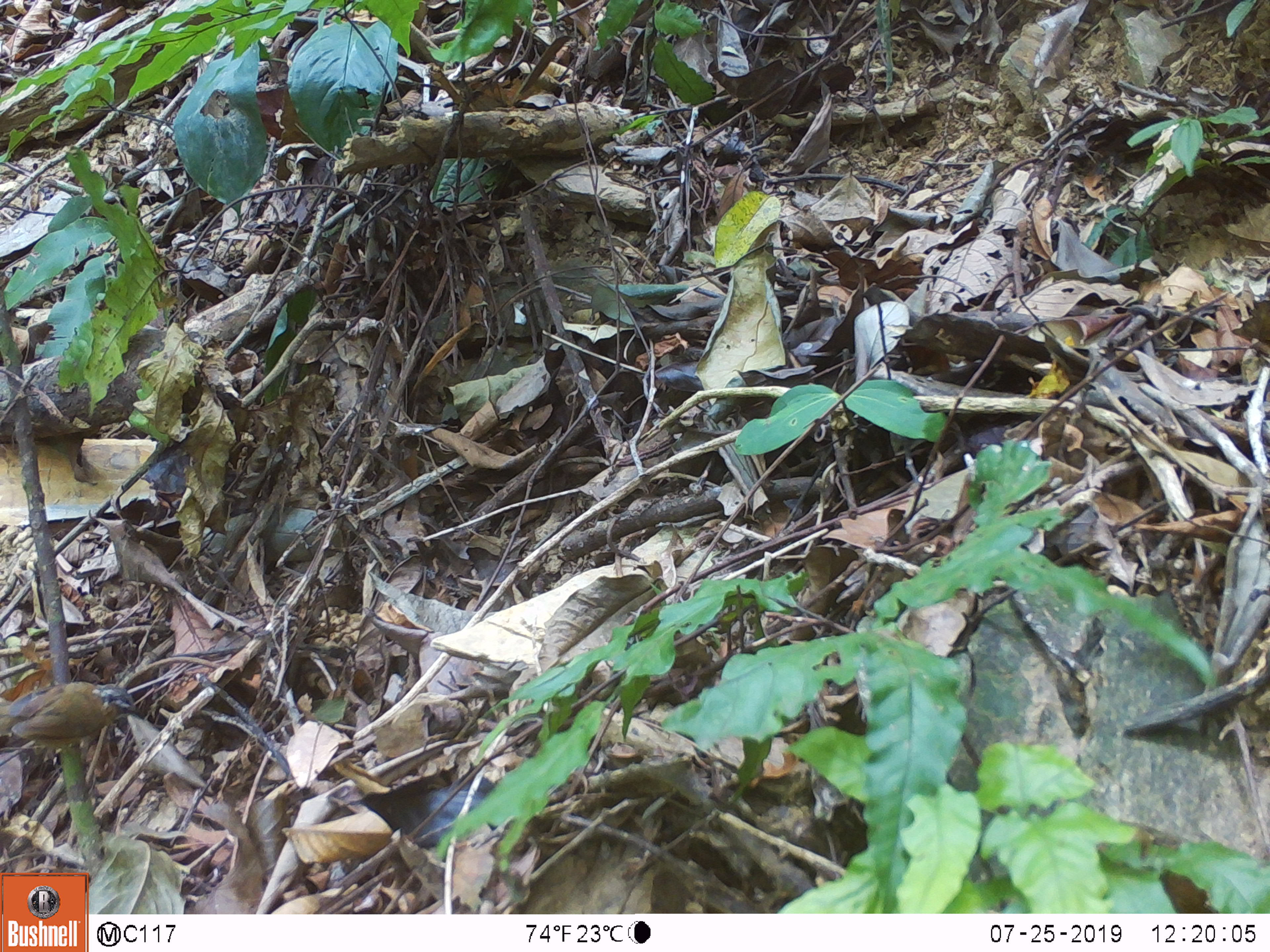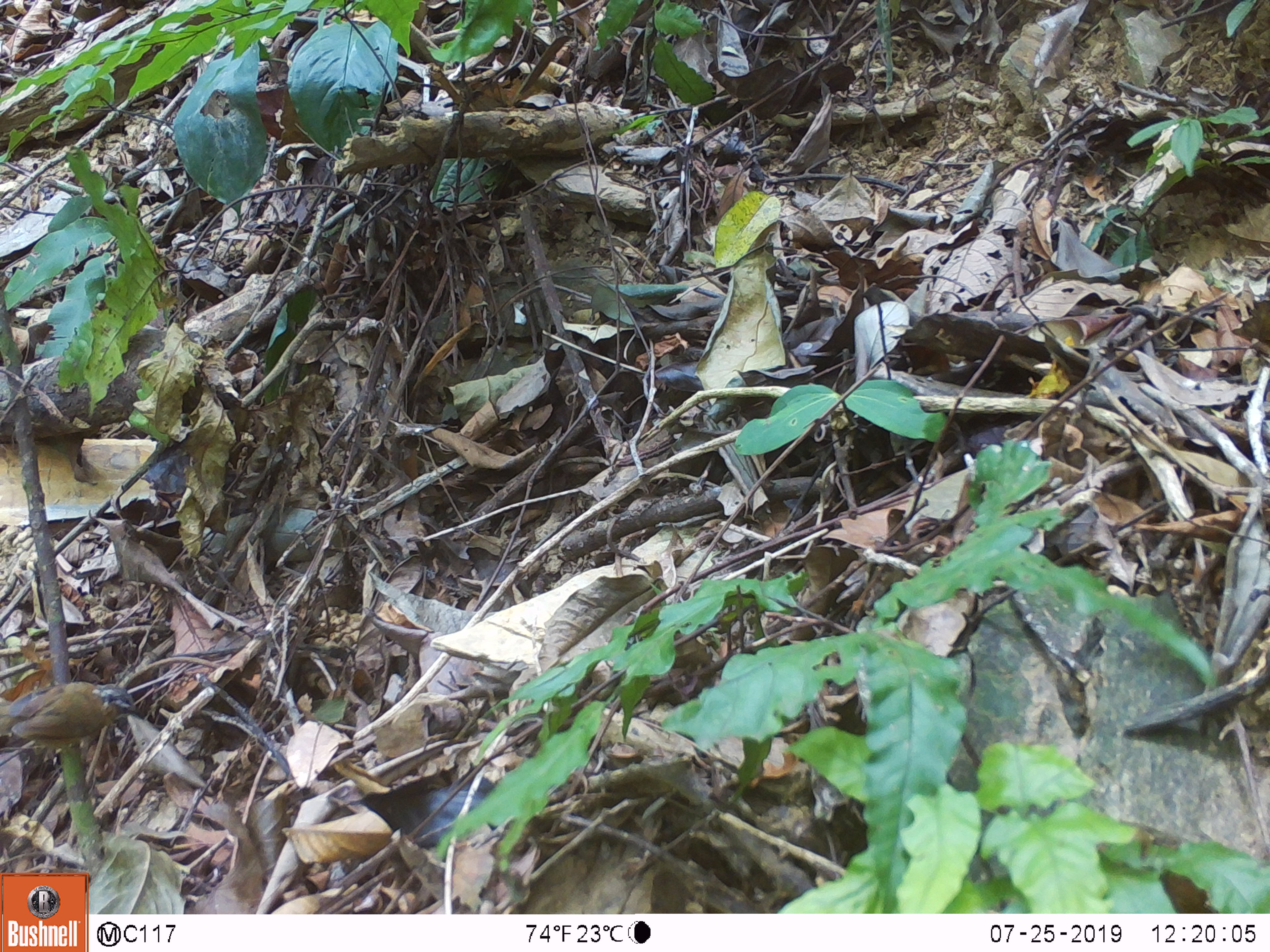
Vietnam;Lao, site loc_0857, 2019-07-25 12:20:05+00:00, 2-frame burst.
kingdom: Animalia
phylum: Chordata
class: Aves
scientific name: Aves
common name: bird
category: unidentified bird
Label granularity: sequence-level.